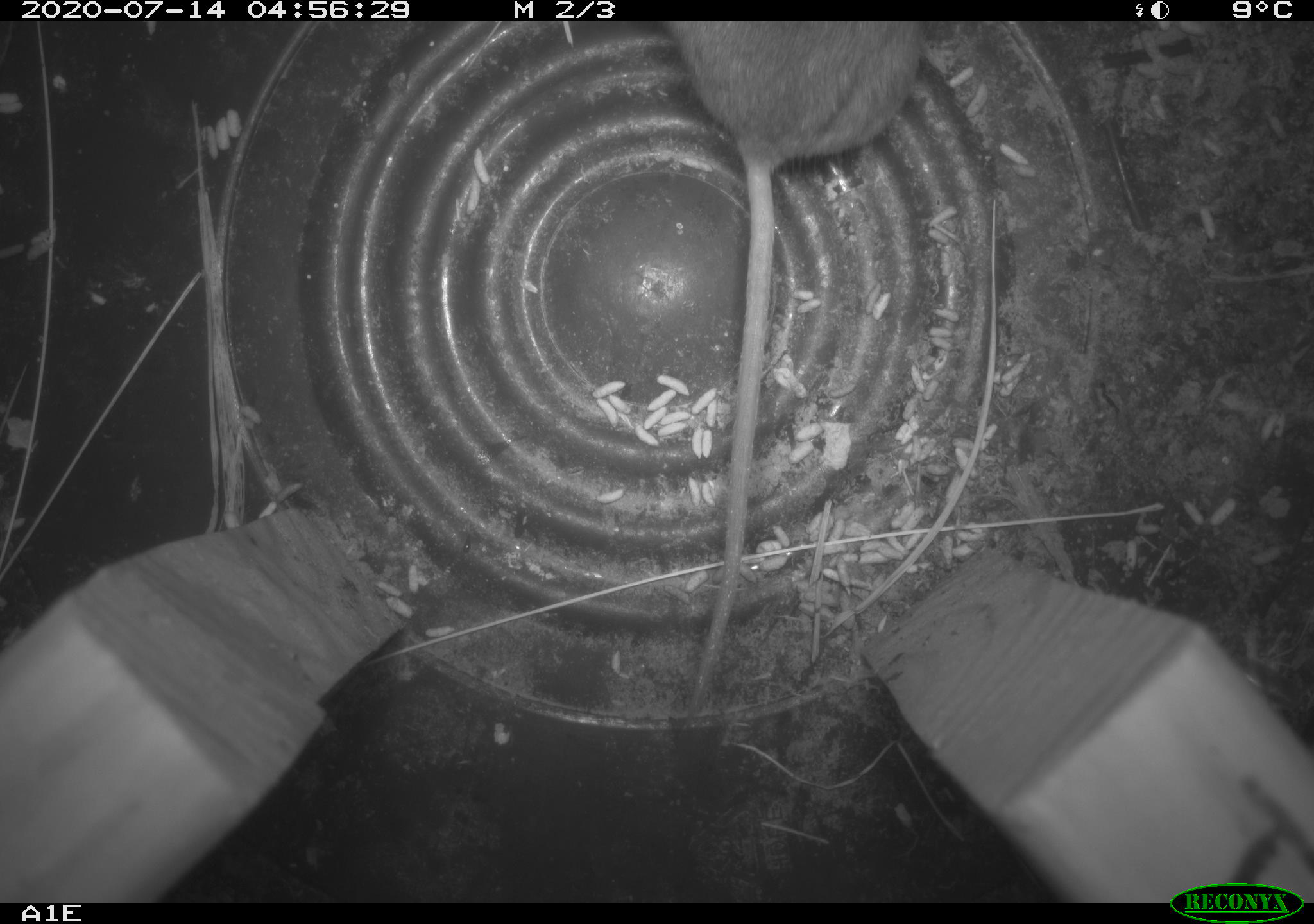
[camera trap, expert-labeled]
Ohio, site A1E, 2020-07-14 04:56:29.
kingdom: Animalia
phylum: Chordata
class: Mammalia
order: Rodentia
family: Cricetidae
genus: Peromyscus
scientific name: Peromyscus leucopus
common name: white-footed mouse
White-footed mouse (Peromyscus leucopus).